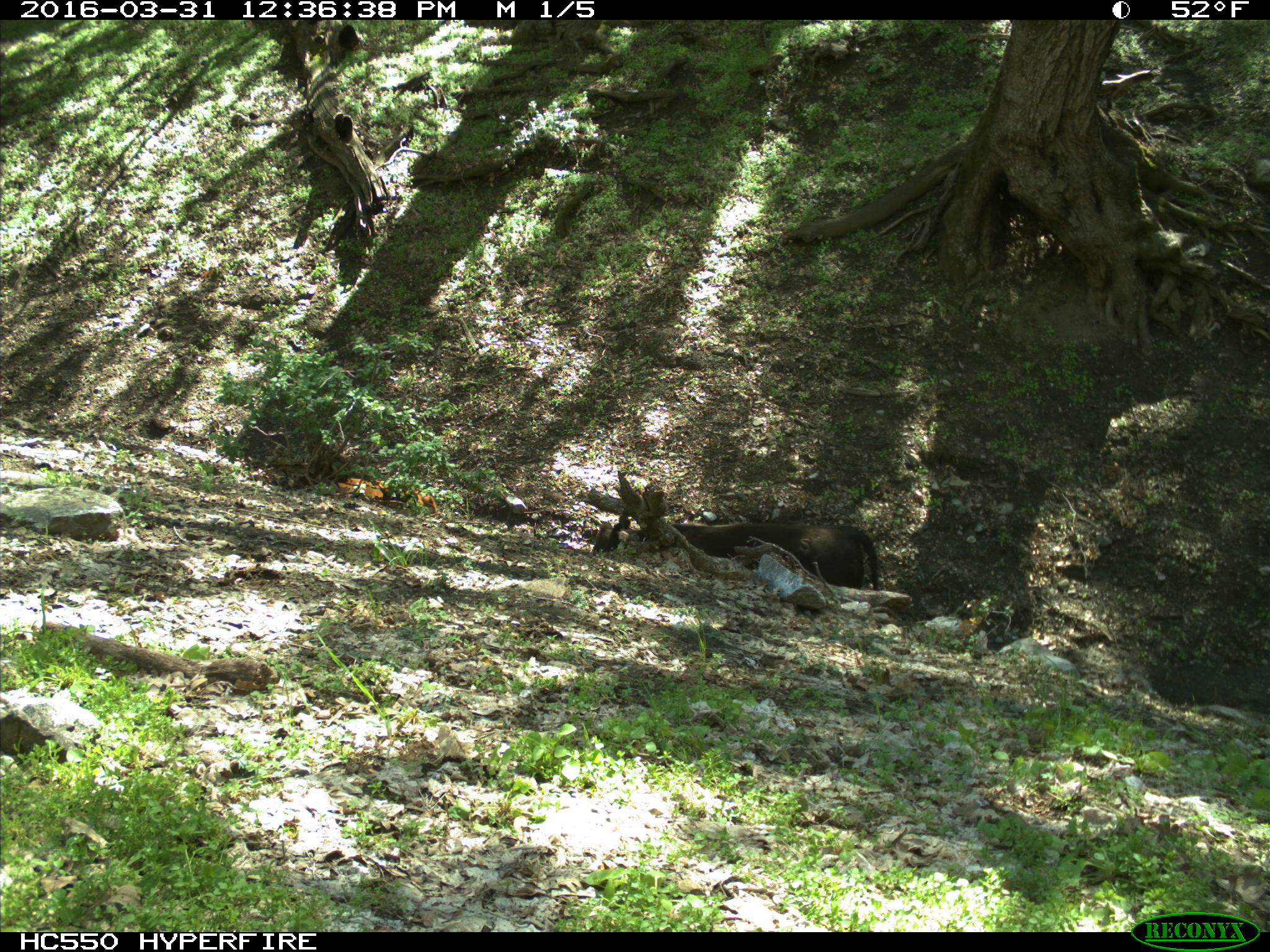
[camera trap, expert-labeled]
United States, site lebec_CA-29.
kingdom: Animalia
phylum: Chordata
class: Mammalia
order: Artiodactyla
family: Bovidae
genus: Bos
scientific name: Bos taurus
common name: domestic cow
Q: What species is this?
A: Bos taurus (domestic cow).